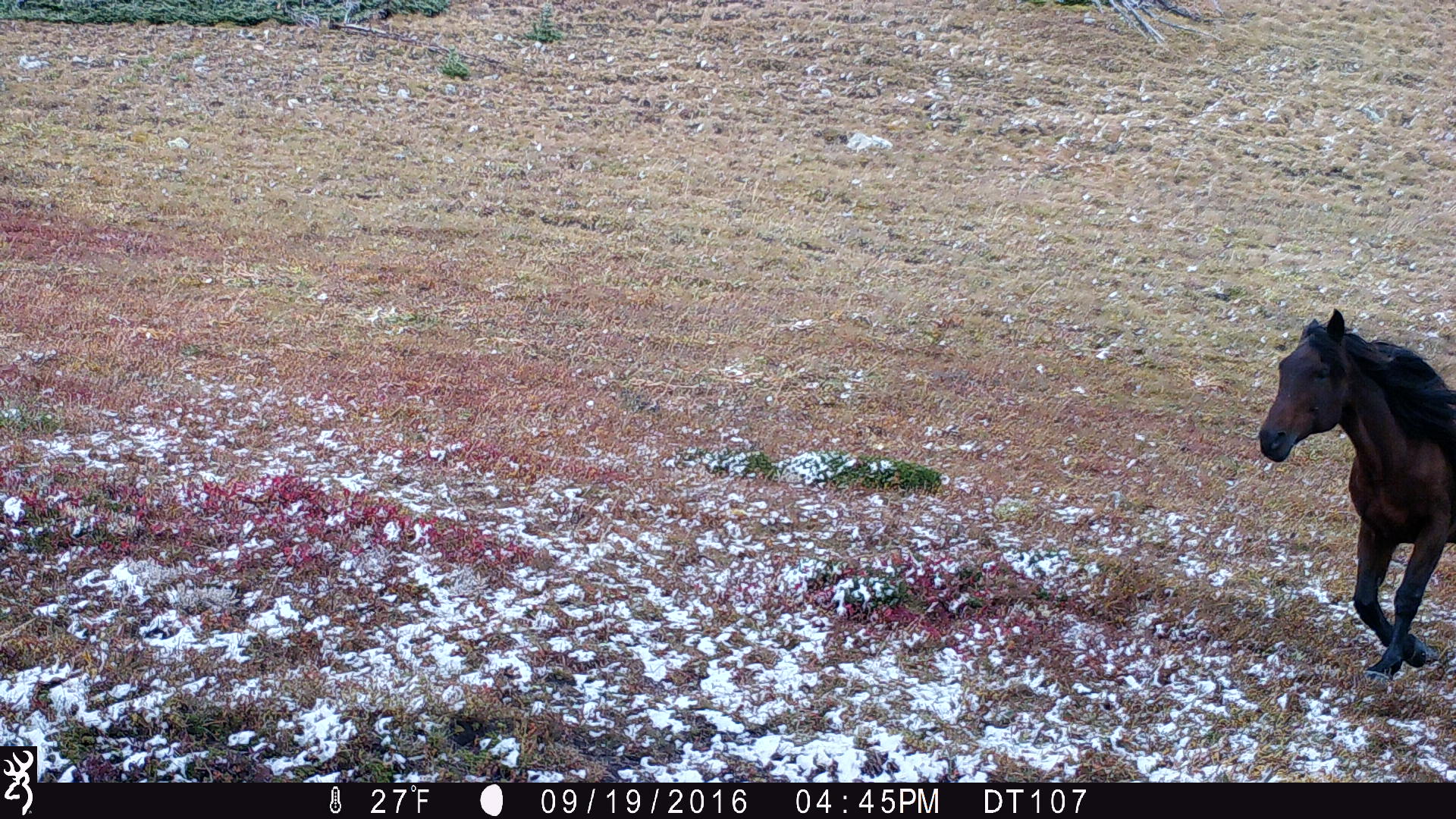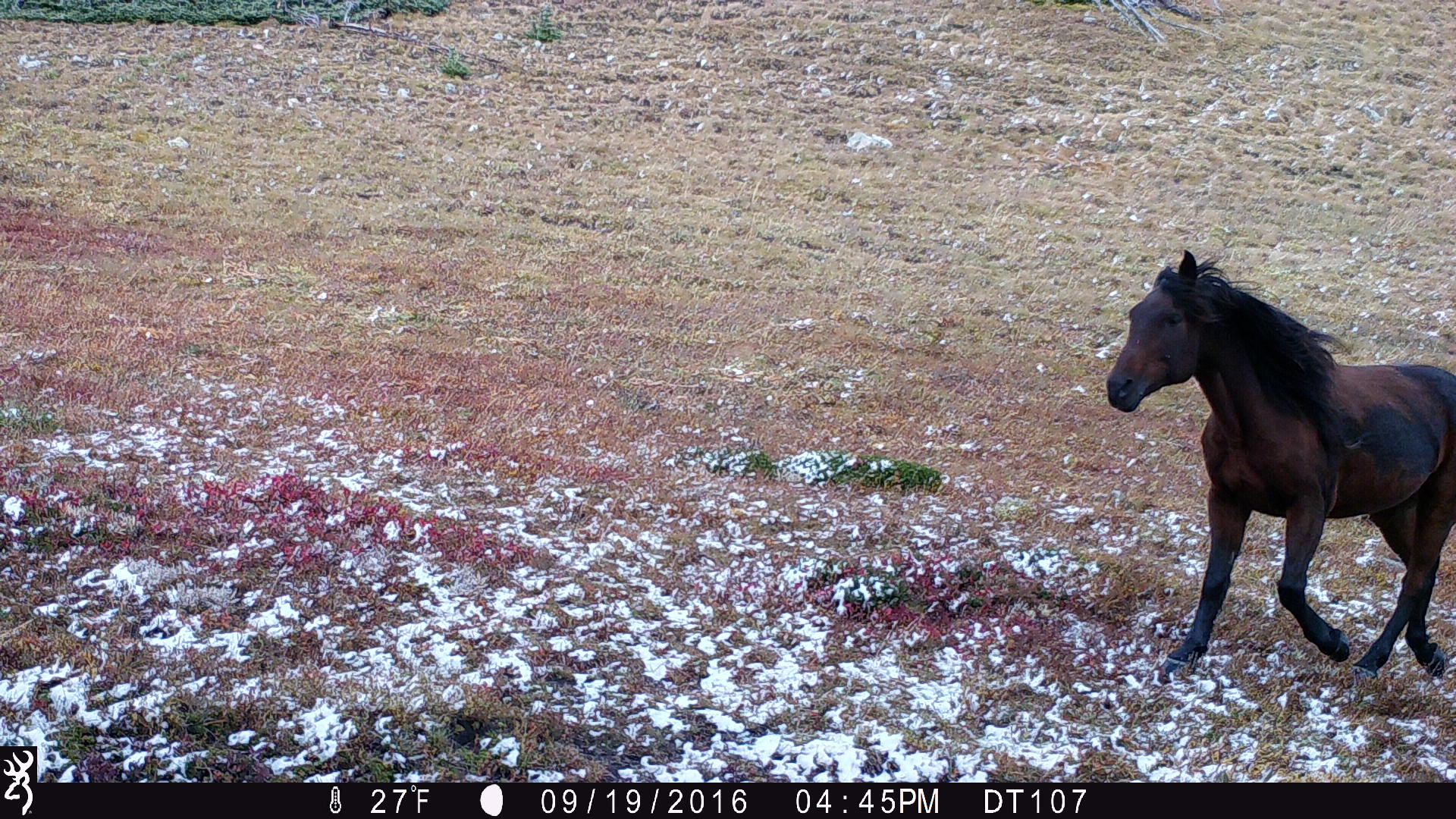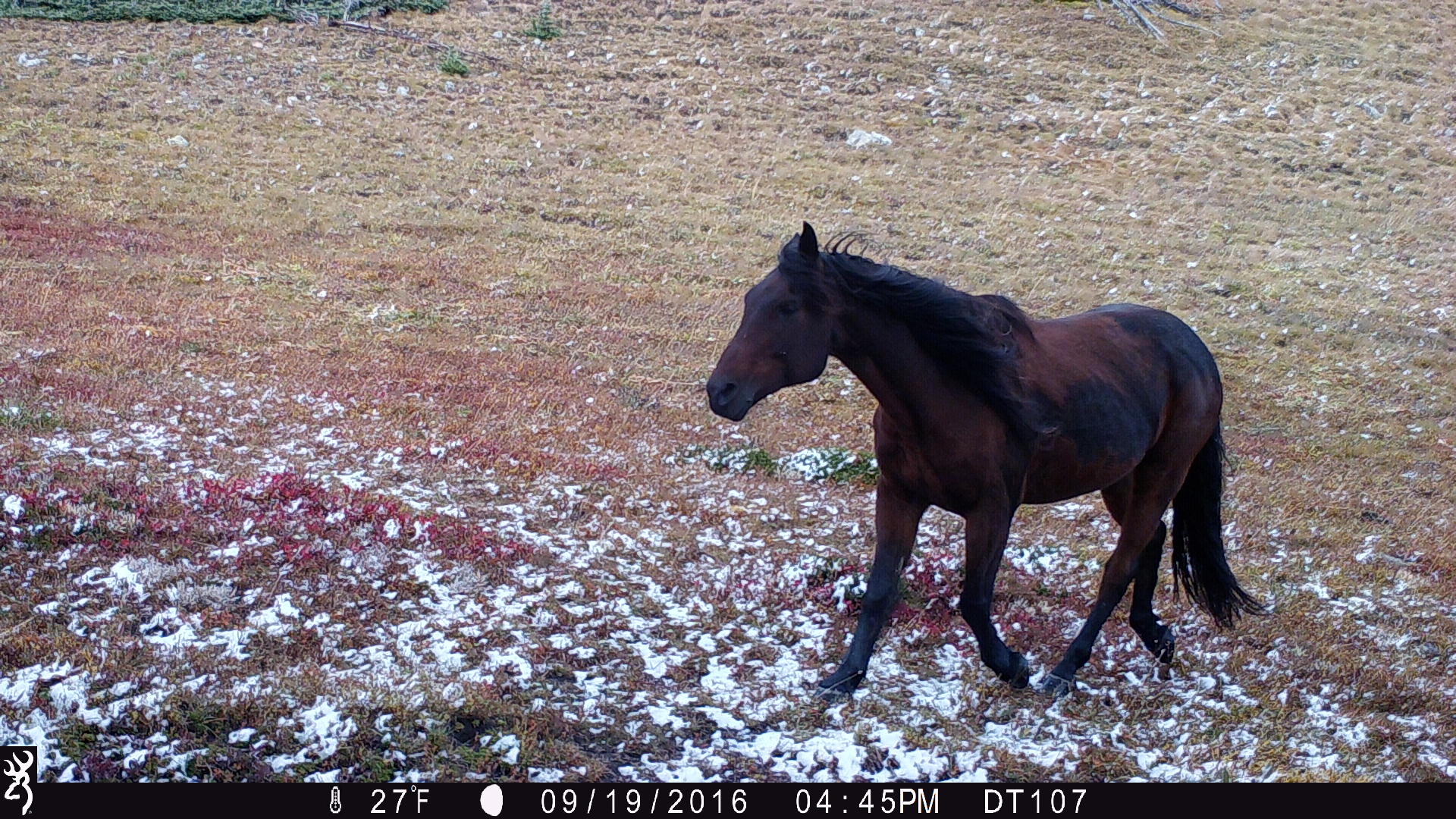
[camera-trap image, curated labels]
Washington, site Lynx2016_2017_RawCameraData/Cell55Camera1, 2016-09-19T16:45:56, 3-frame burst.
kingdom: Animalia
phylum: Chordata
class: Mammalia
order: Perissodactyla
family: Equidae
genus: Equus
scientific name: Equus caballus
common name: domestic horse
Domestic horse (Equus caballus). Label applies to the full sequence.